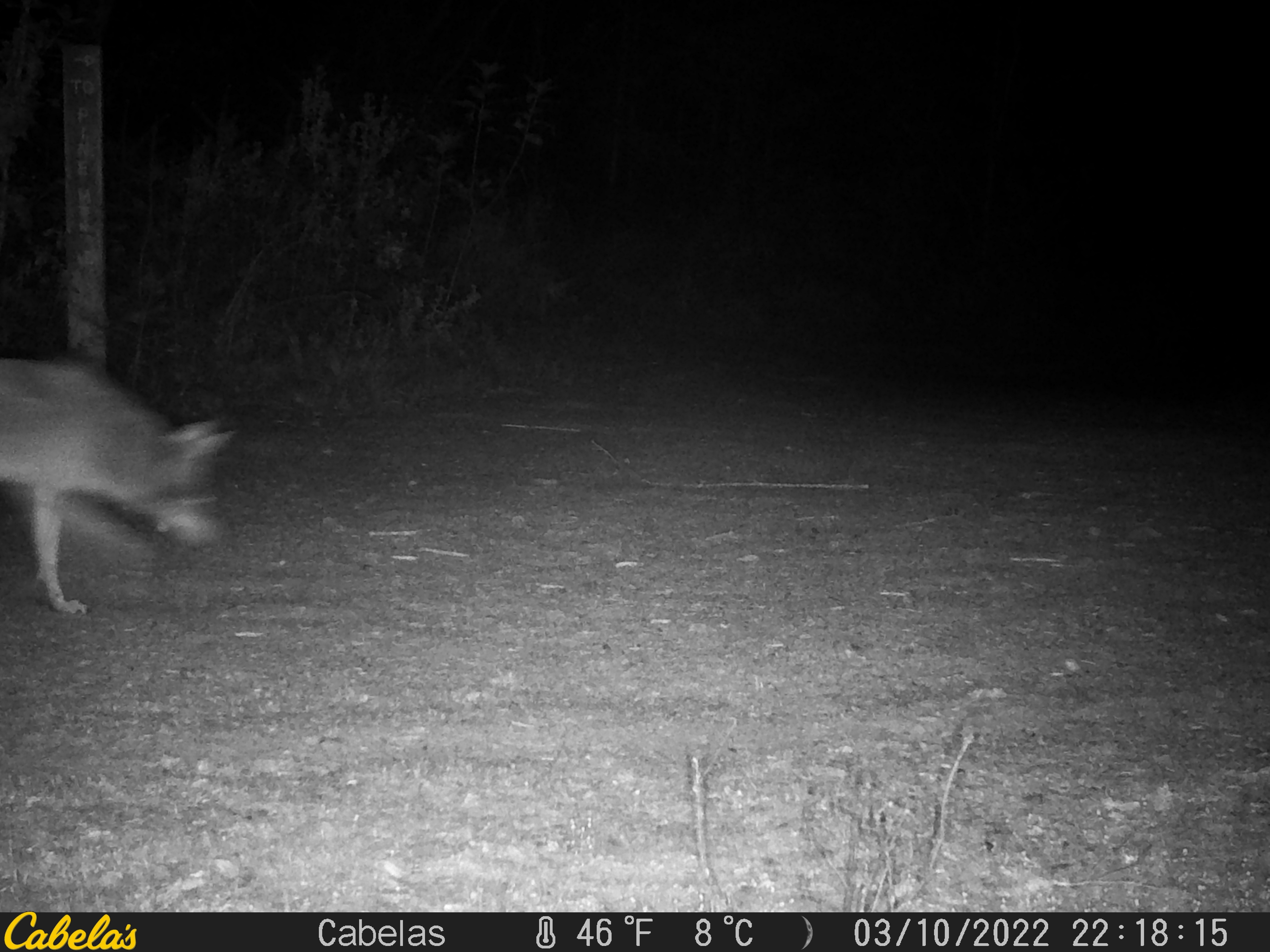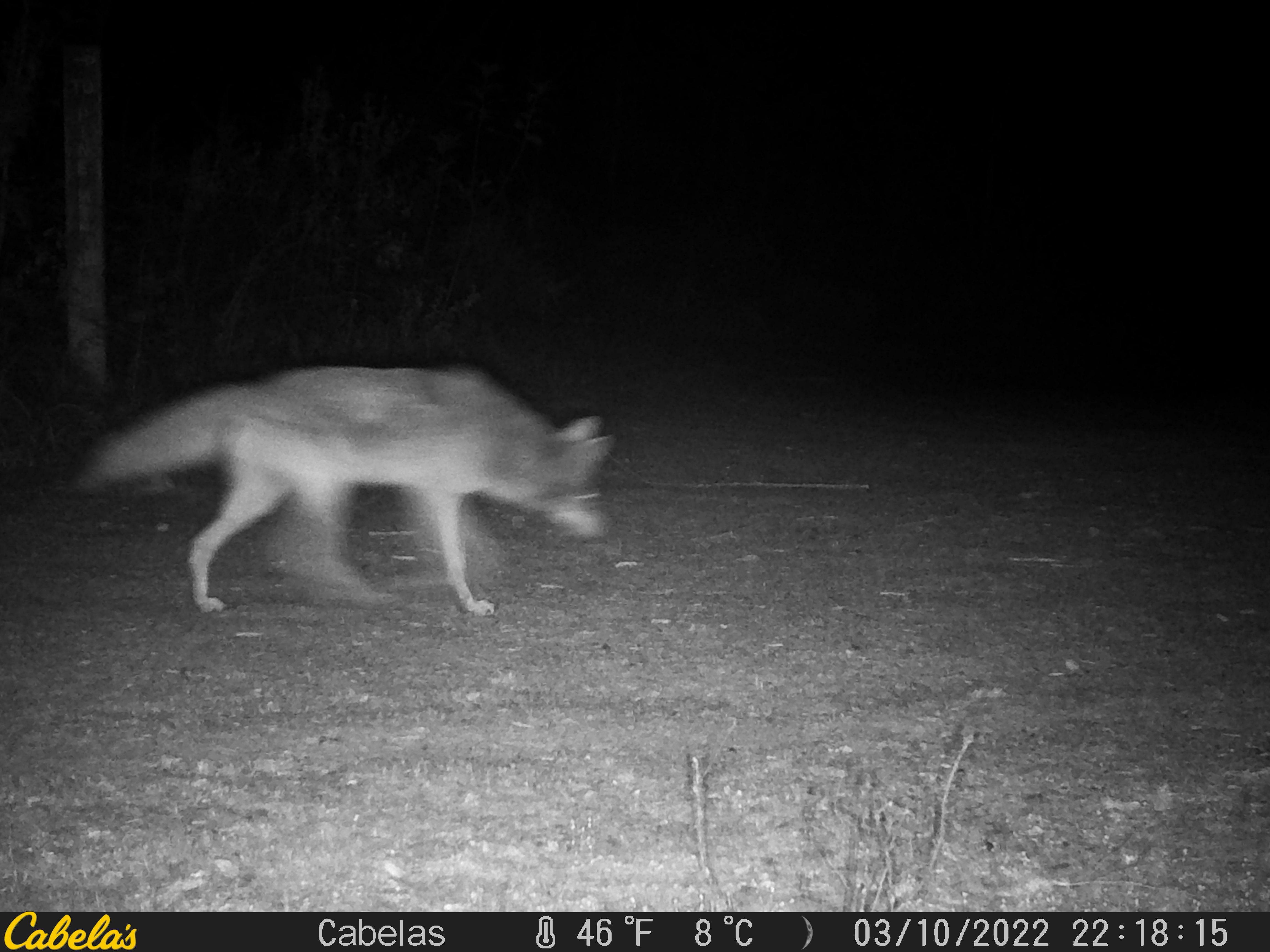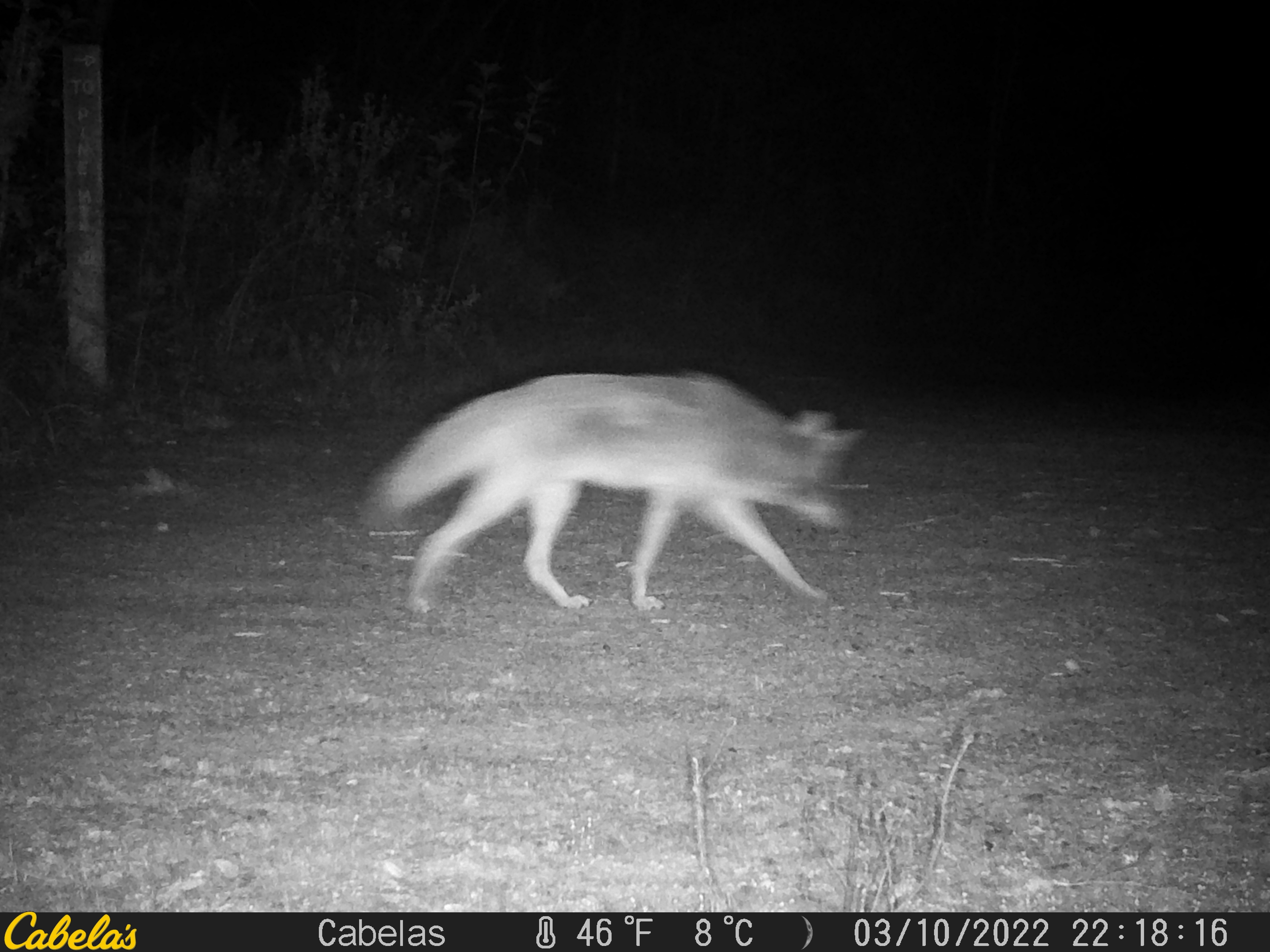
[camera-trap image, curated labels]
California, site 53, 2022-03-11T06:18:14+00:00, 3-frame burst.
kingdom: Animalia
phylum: Chordata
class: Mammalia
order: Carnivora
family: Canidae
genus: Canis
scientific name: Canis latrans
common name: coyote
Coyote (Canis latrans).